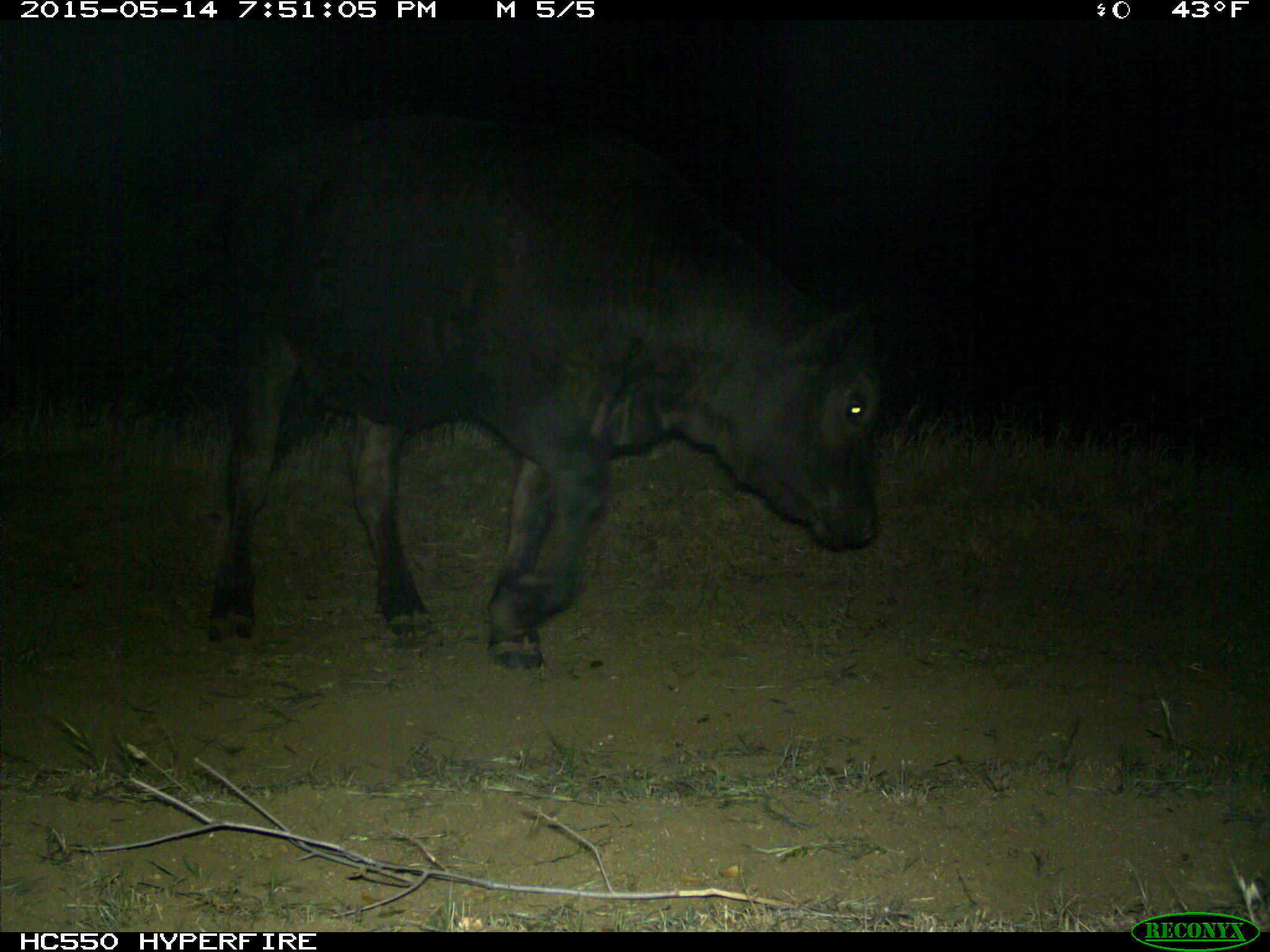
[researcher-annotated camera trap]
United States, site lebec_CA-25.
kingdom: Animalia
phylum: Chordata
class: Mammalia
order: Artiodactyla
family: Bovidae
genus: Bos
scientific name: Bos taurus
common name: domestic cow